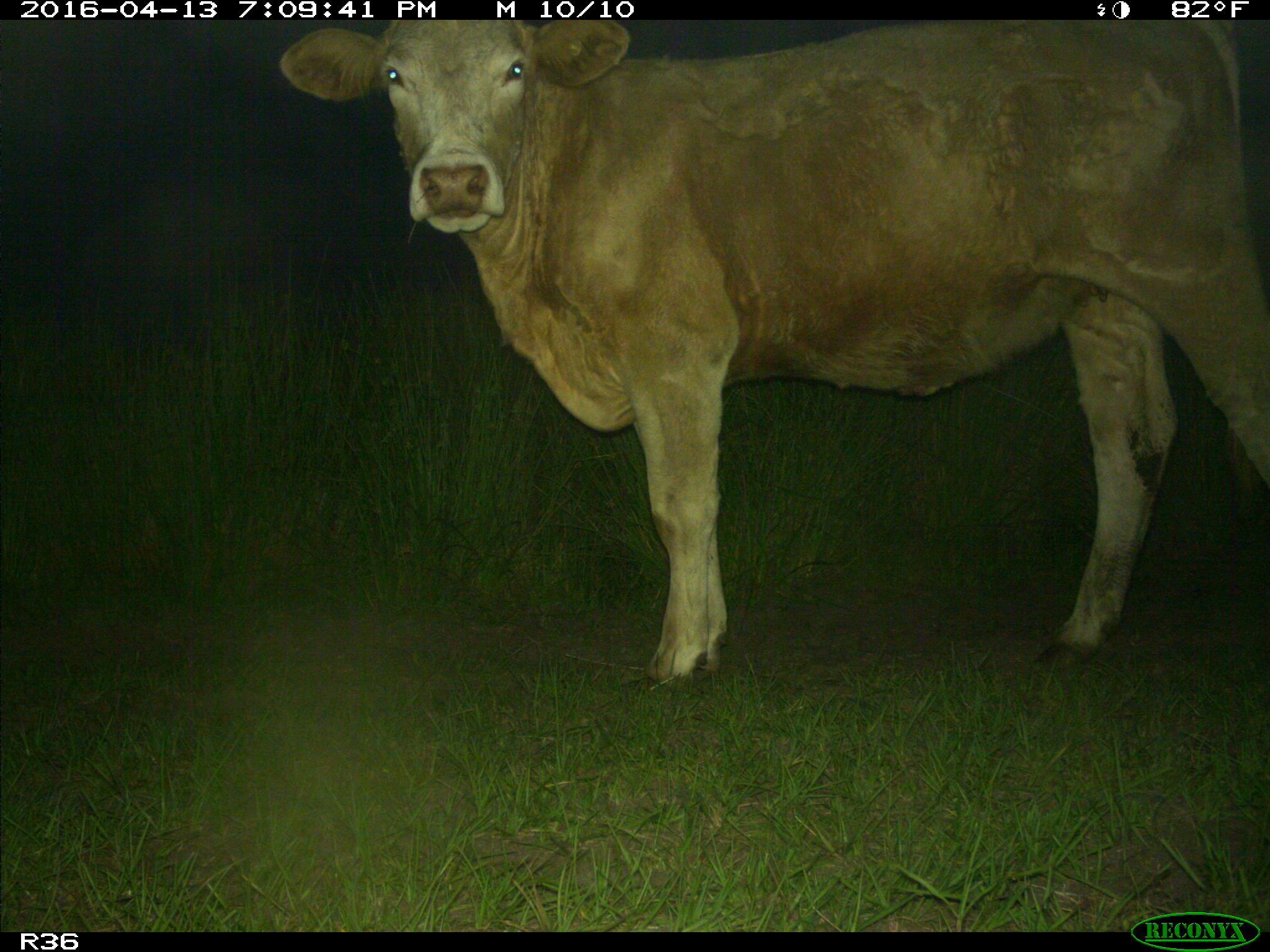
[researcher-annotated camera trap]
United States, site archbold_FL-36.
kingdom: Animalia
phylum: Chordata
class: Mammalia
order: Artiodactyla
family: Bovidae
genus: Bos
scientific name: Bos taurus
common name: domestic cow